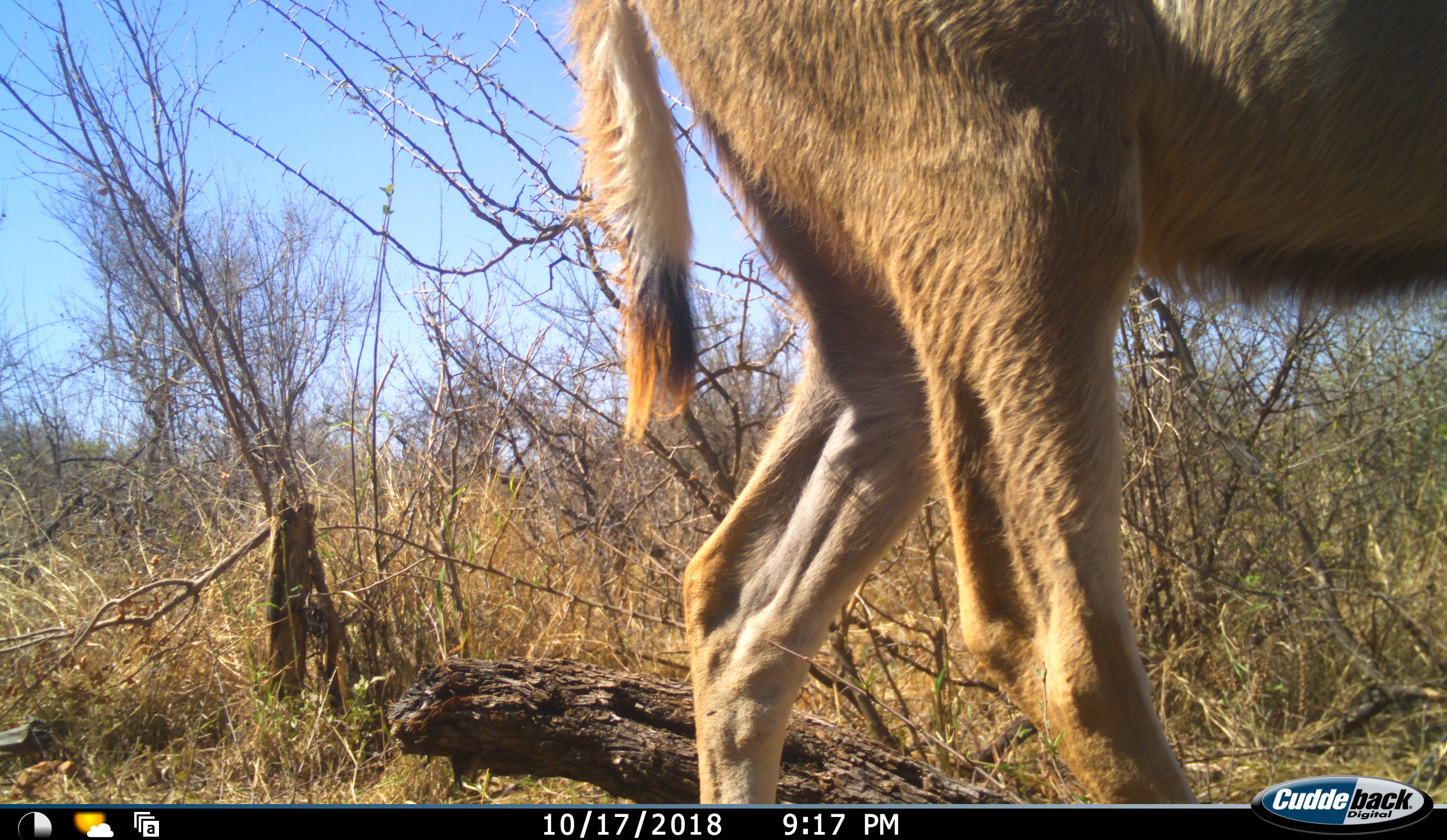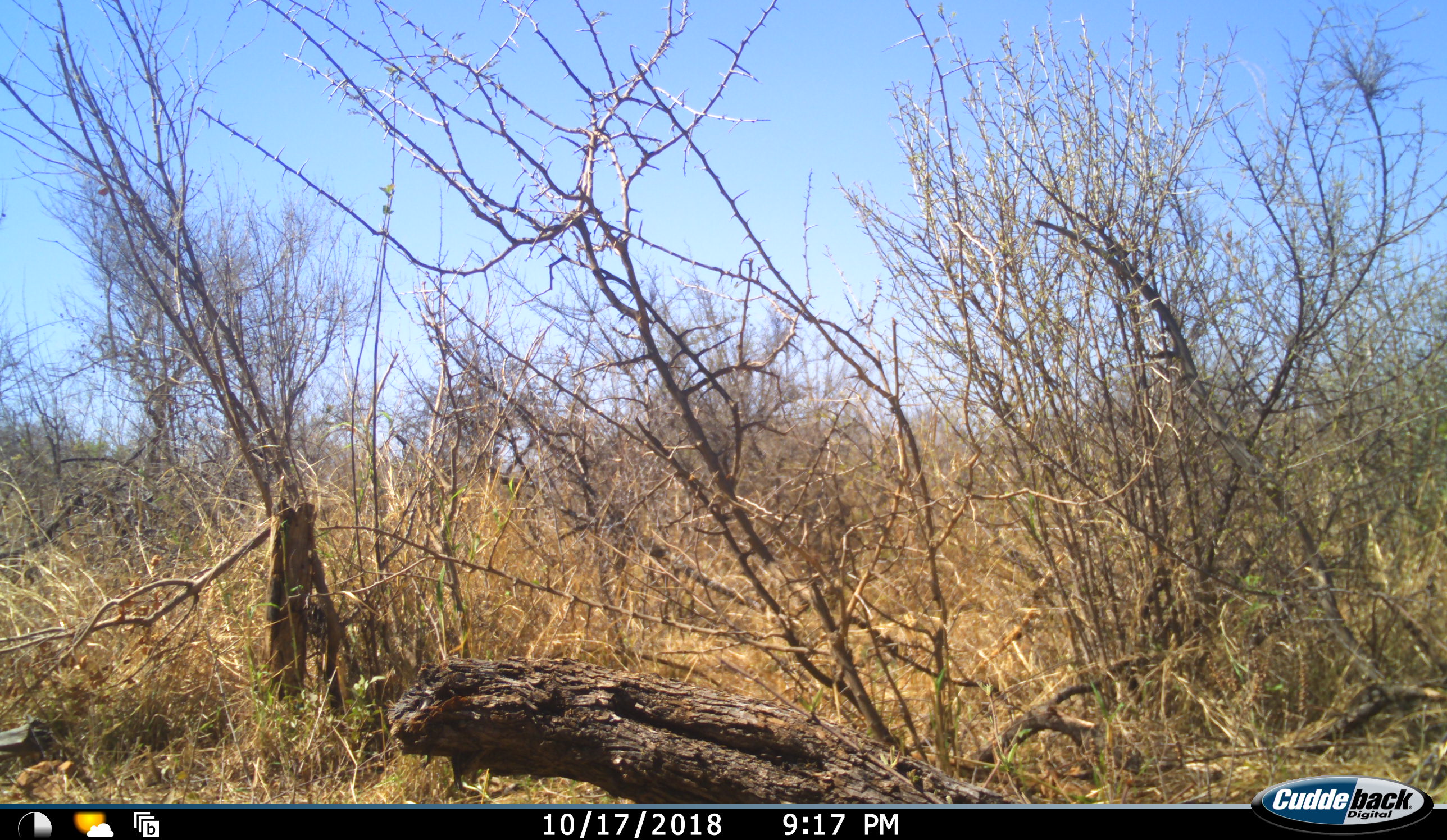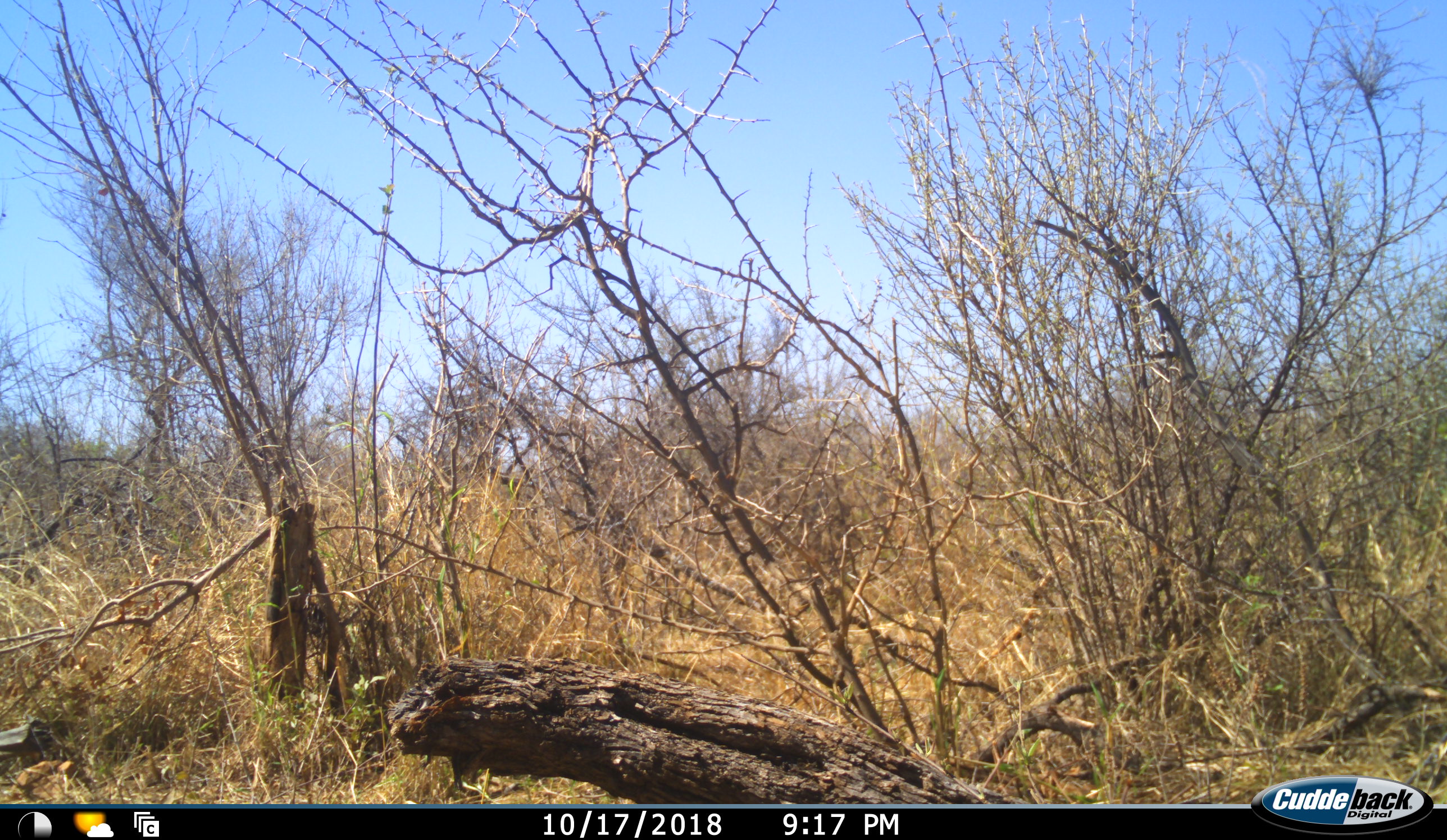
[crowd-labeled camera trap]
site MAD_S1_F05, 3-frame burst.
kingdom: Animalia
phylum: Chordata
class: Mammalia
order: Artiodactyla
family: Bovidae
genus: Aepyceros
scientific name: Aepyceros melampus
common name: impala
Impala (Aepyceros melampus), count 1. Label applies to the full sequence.